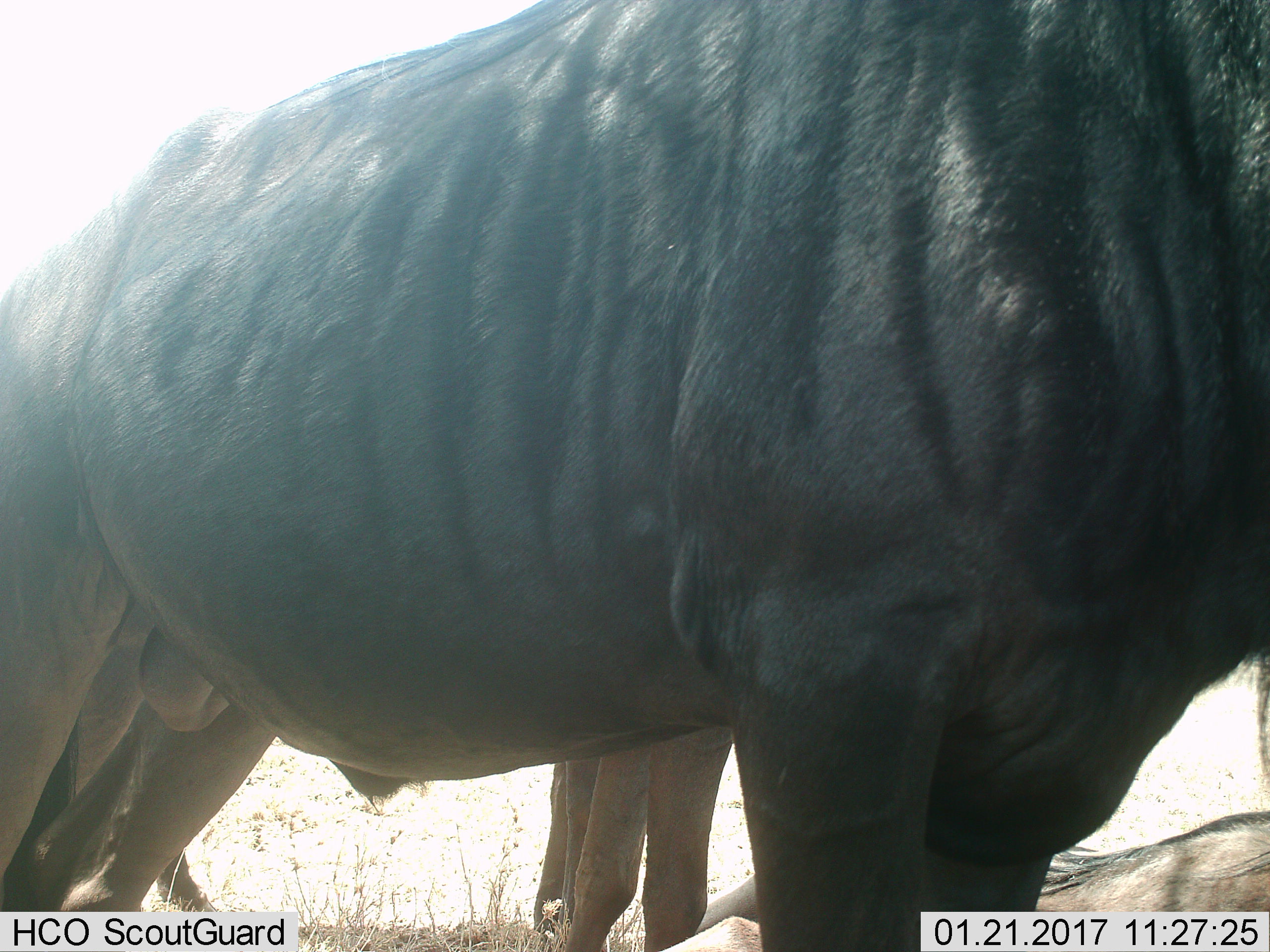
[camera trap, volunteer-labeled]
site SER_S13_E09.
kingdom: Animalia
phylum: Chordata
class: Mammalia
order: Artiodactyla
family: Bovidae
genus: Connochaetes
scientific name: Connochaetes taurinus taurinus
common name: blue wildebeest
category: wildebeestblue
Wildebeestblue (blue wildebeest) (Connochaetes taurinus taurinus), count 3. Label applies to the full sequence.